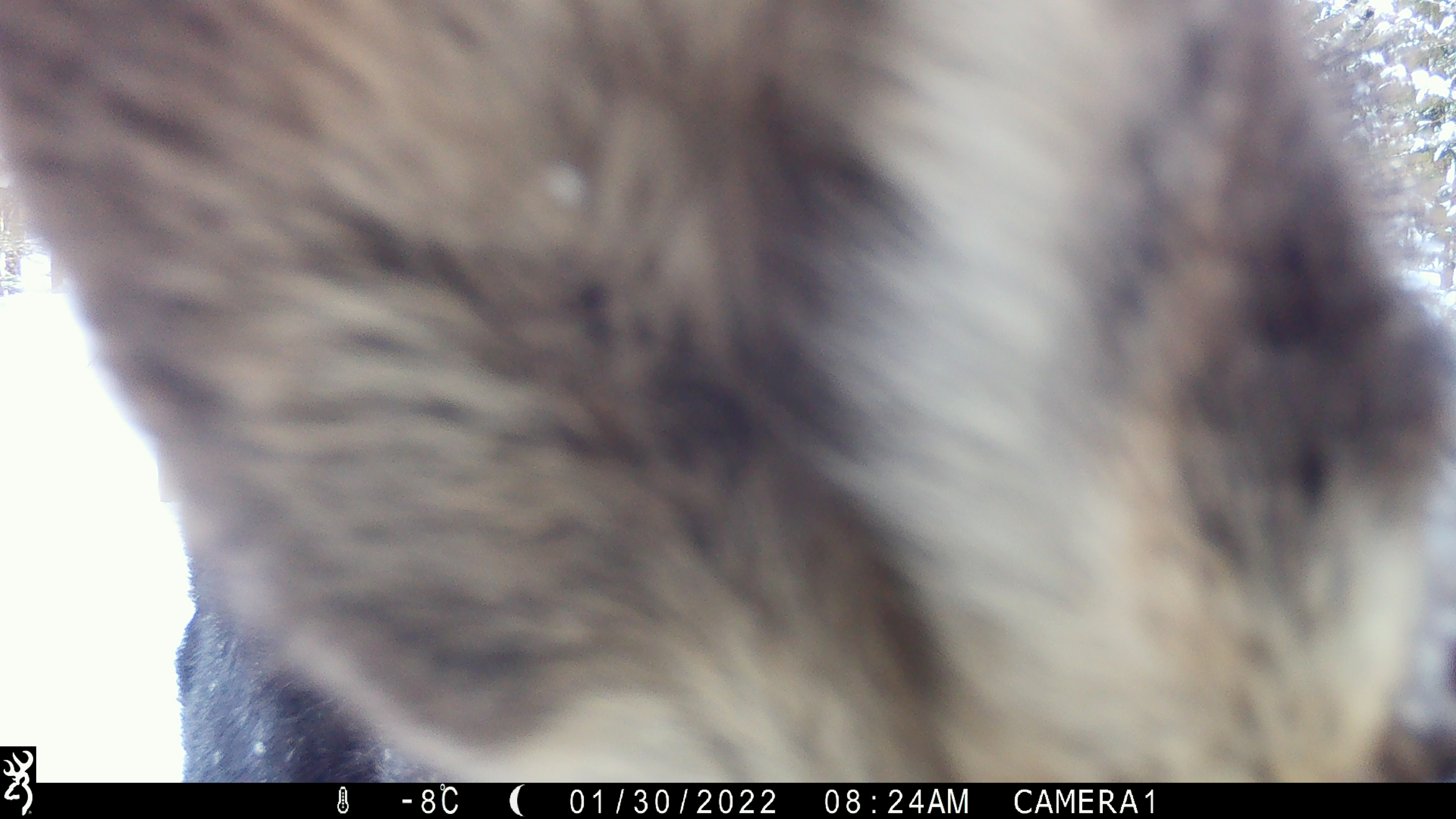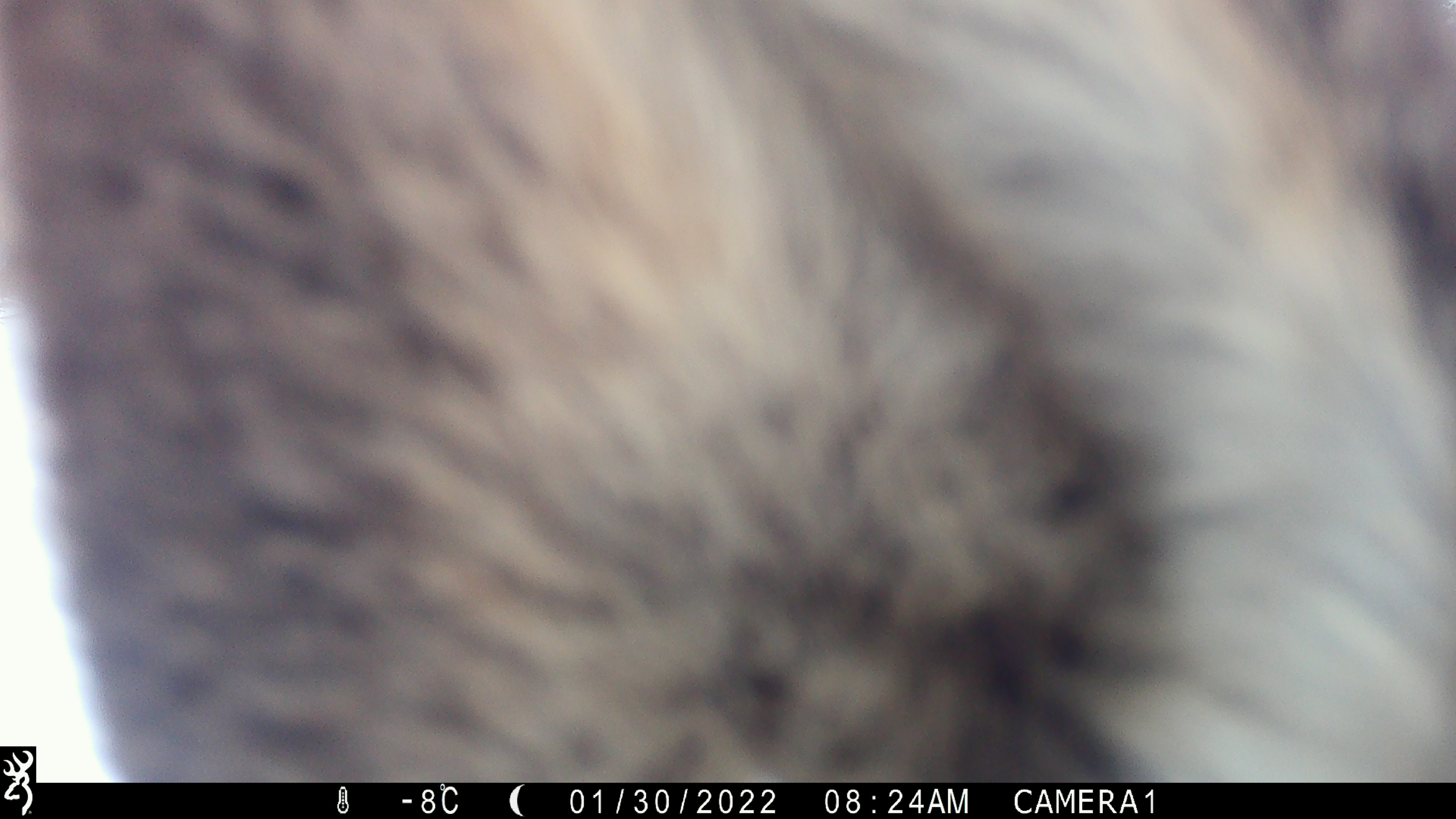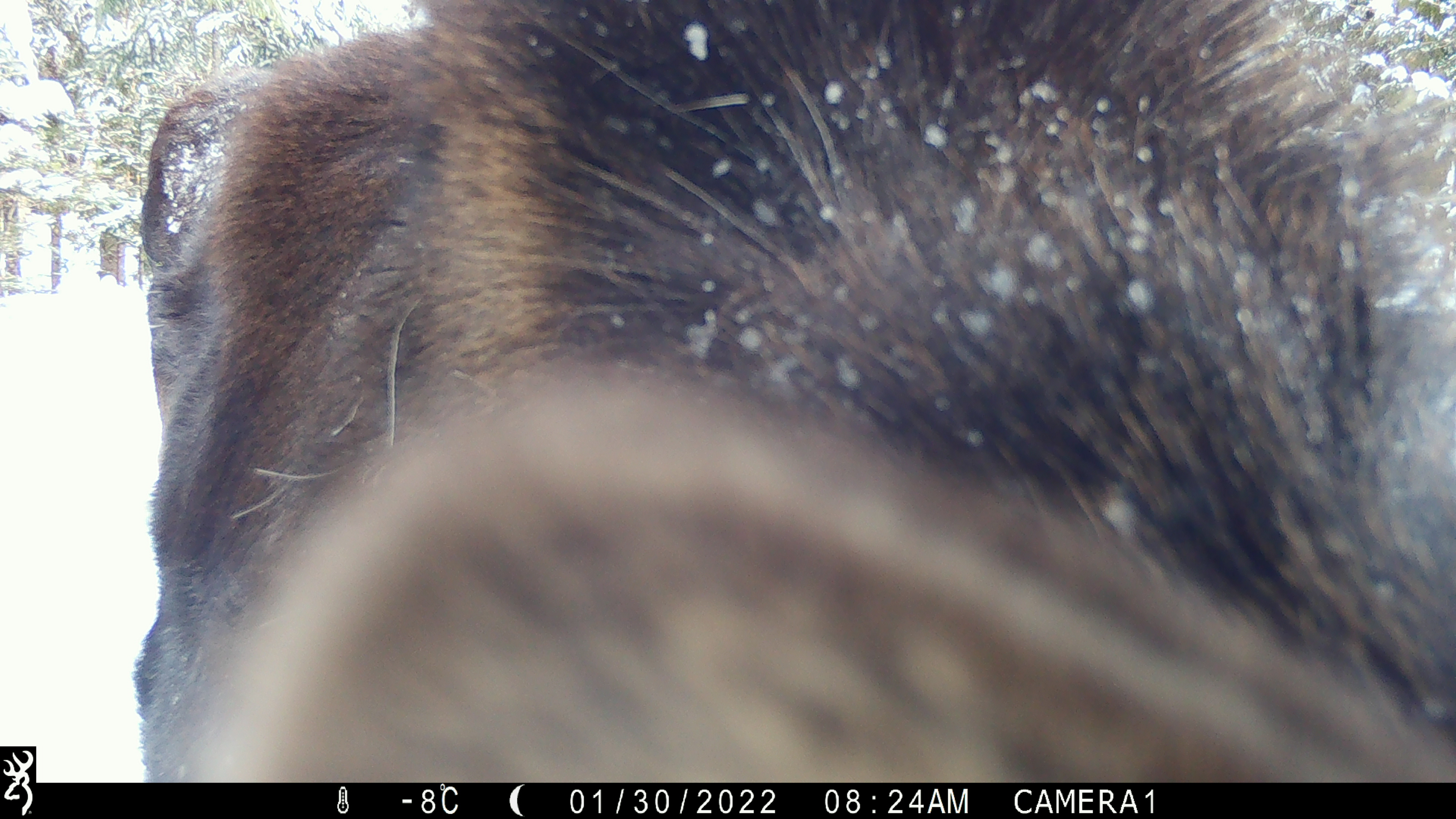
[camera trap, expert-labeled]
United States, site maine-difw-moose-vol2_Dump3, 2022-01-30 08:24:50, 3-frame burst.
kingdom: Animalia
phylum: Chordata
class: Mammalia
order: Artiodactyla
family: Cervidae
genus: Alces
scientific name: Alces alces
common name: moose